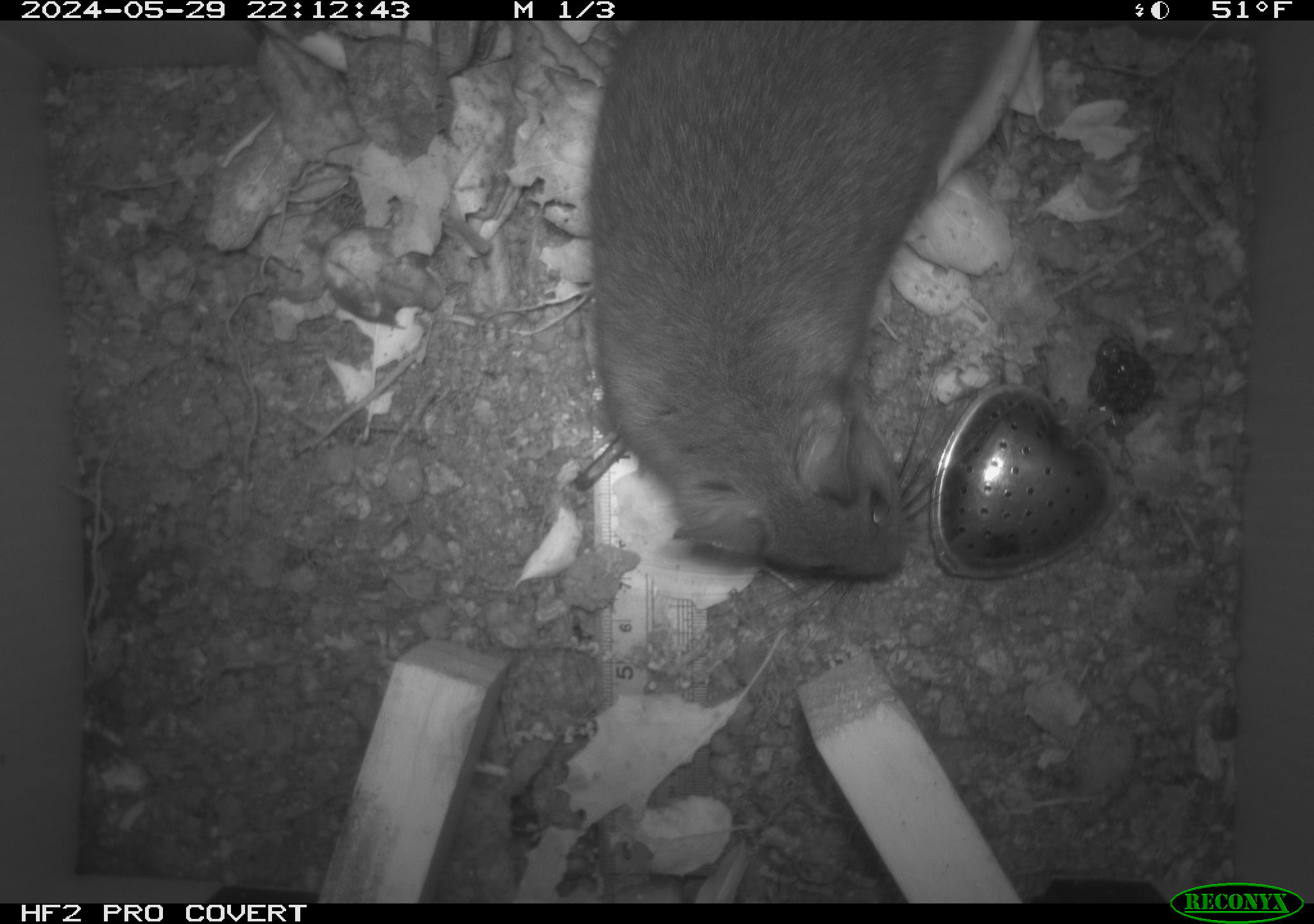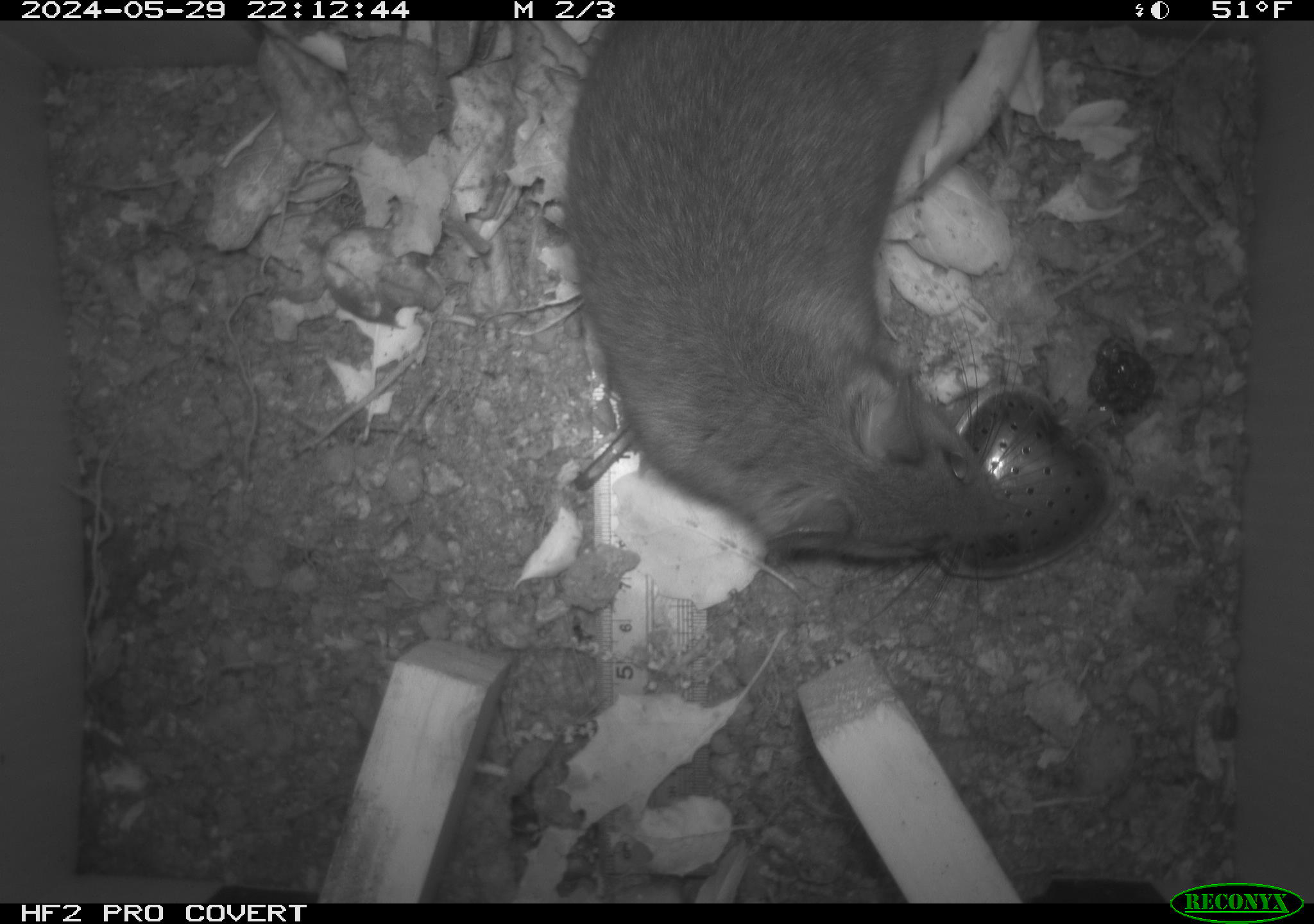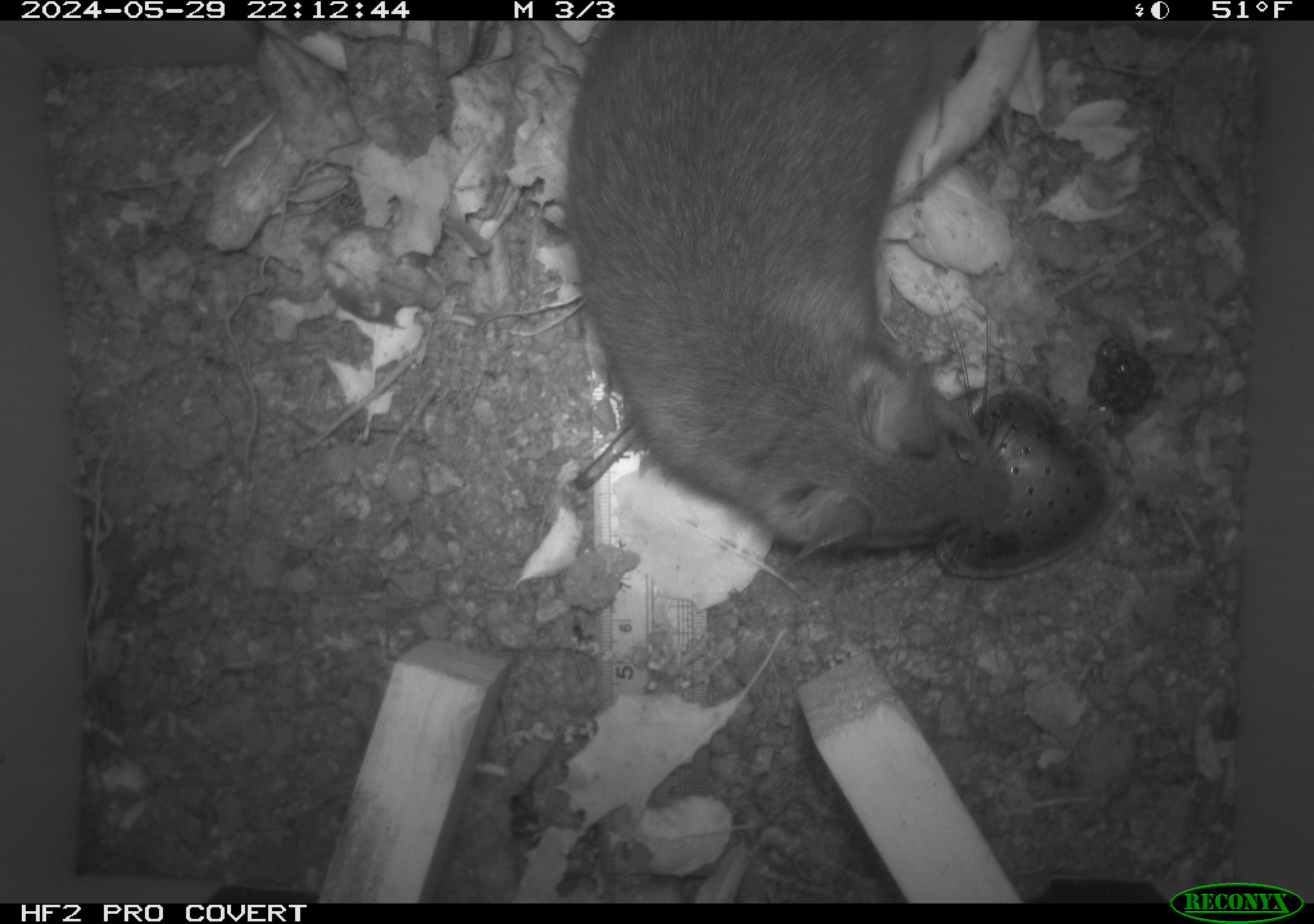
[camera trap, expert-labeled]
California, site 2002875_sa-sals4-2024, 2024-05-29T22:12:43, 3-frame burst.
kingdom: Animalia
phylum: Chordata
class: Mammalia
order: Rodentia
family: Cricetidae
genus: Neotoma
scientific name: Neotoma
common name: pack rat or woodrat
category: neotoma species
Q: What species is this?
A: Neotoma species (pack rat or woodrat) (Neotoma).